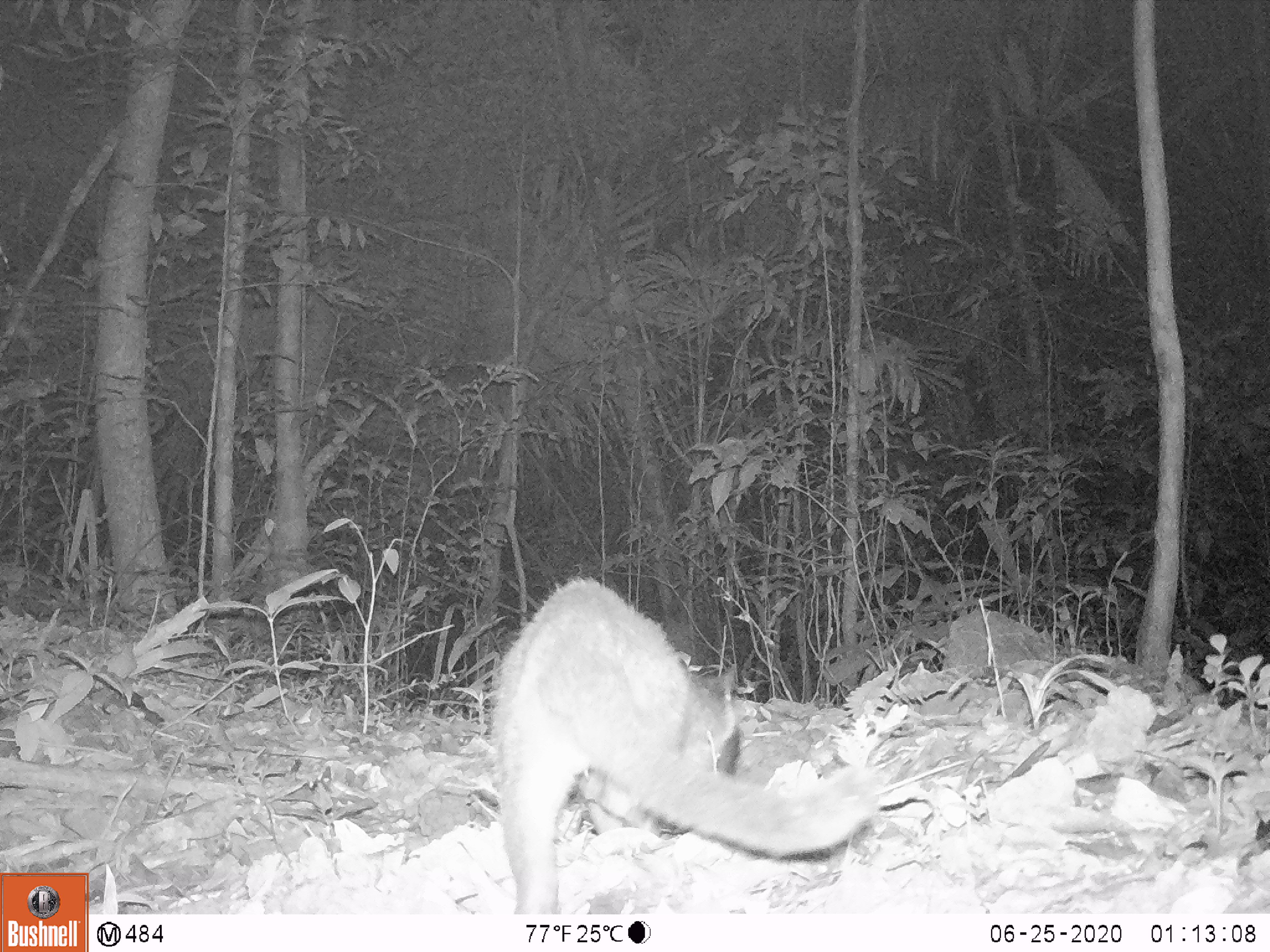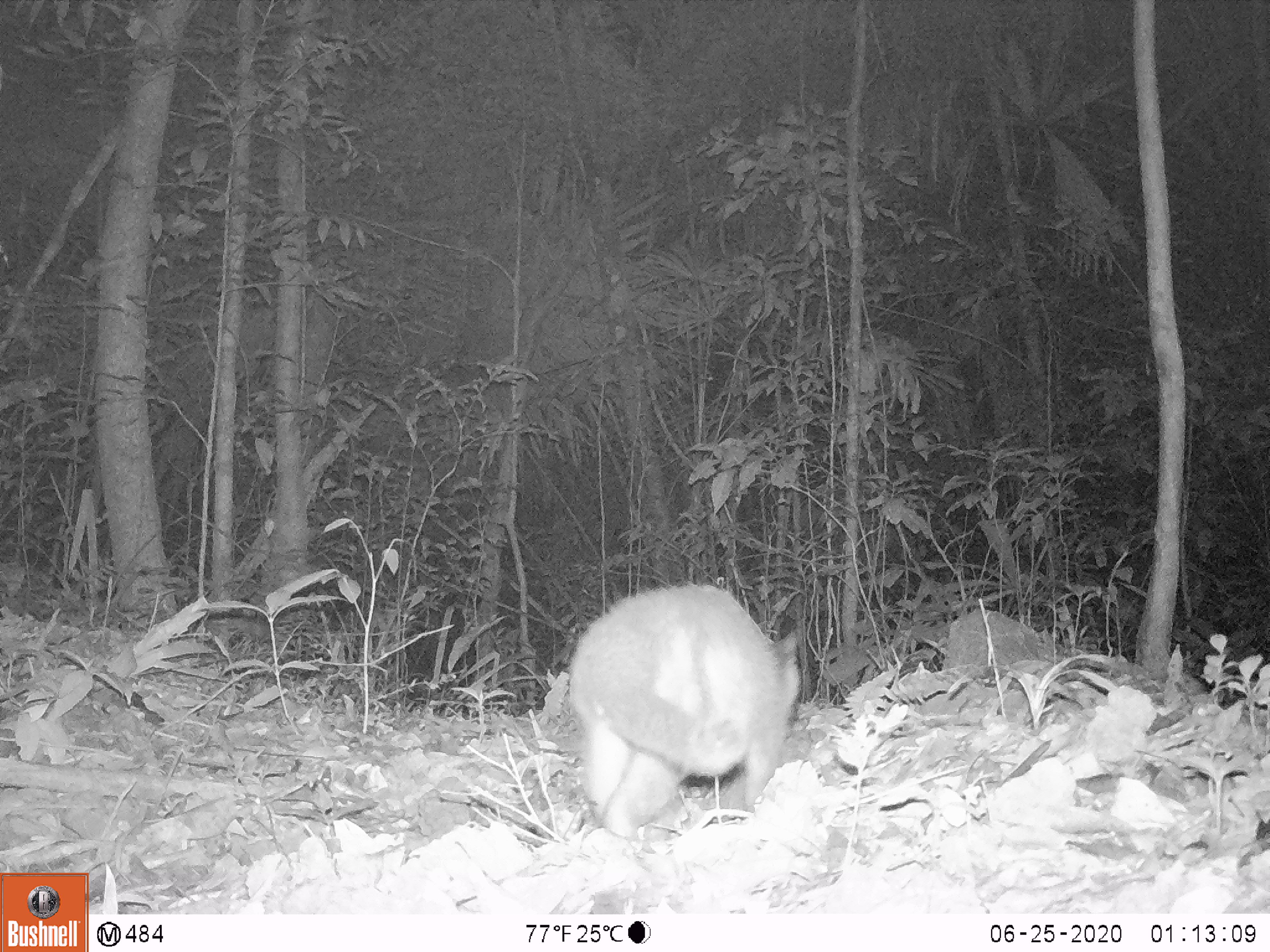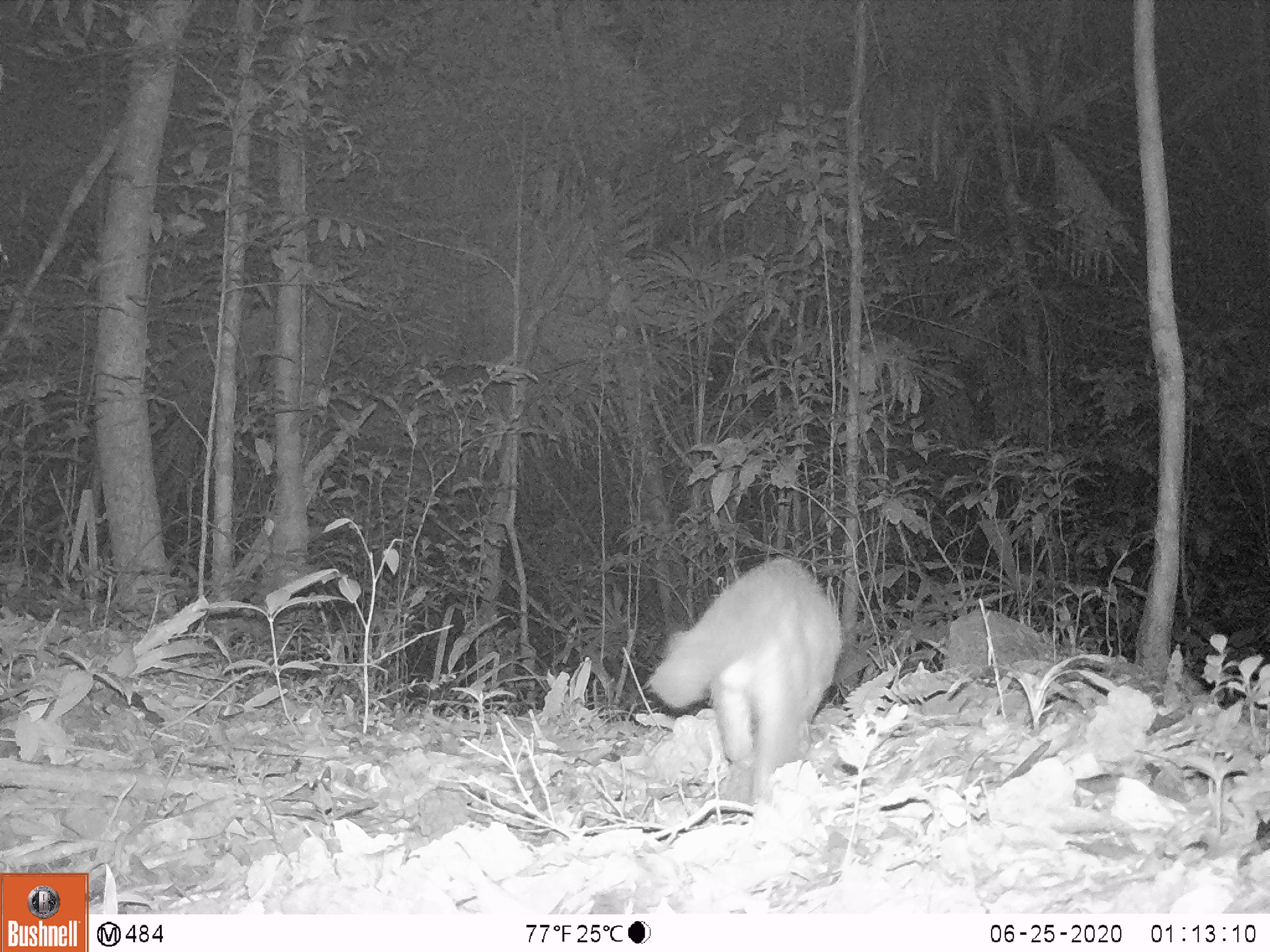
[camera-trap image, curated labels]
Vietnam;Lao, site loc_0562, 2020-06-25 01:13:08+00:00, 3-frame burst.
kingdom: Animalia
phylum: Chordata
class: Mammalia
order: Carnivora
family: Viverridae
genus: Paguma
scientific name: Paguma larvata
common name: masked palm civet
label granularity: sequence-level